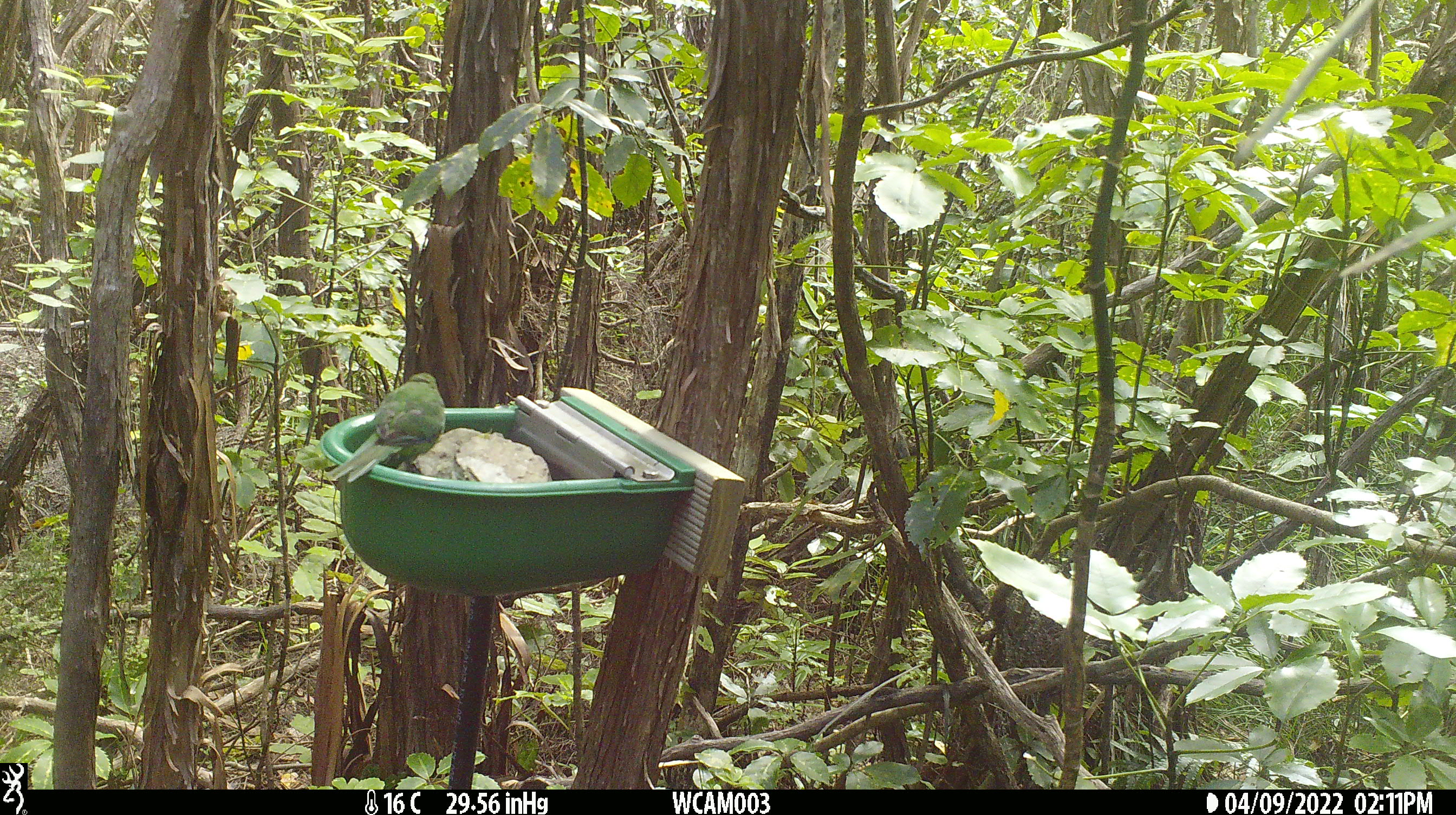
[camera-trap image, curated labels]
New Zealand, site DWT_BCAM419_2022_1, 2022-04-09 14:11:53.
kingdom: Animalia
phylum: Chordata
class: Aves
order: Psittaciformes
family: Psittaculidae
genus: Cyanoramphus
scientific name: Cyanoramphus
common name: parakeet